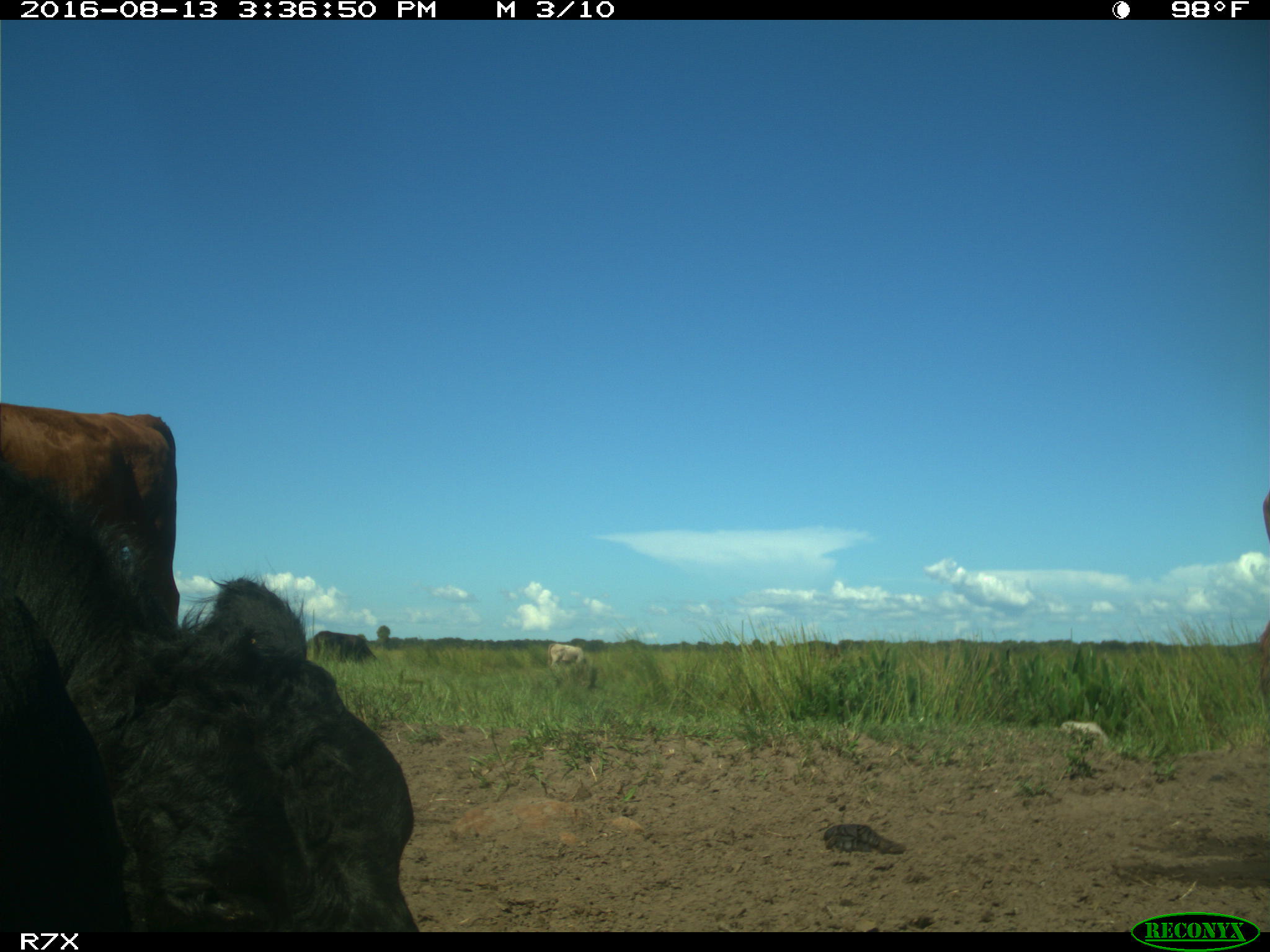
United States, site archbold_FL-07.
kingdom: Animalia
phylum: Chordata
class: Mammalia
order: Artiodactyla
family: Bovidae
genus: Bos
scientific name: Bos taurus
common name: domestic cow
Bos taurus (domestic cow).